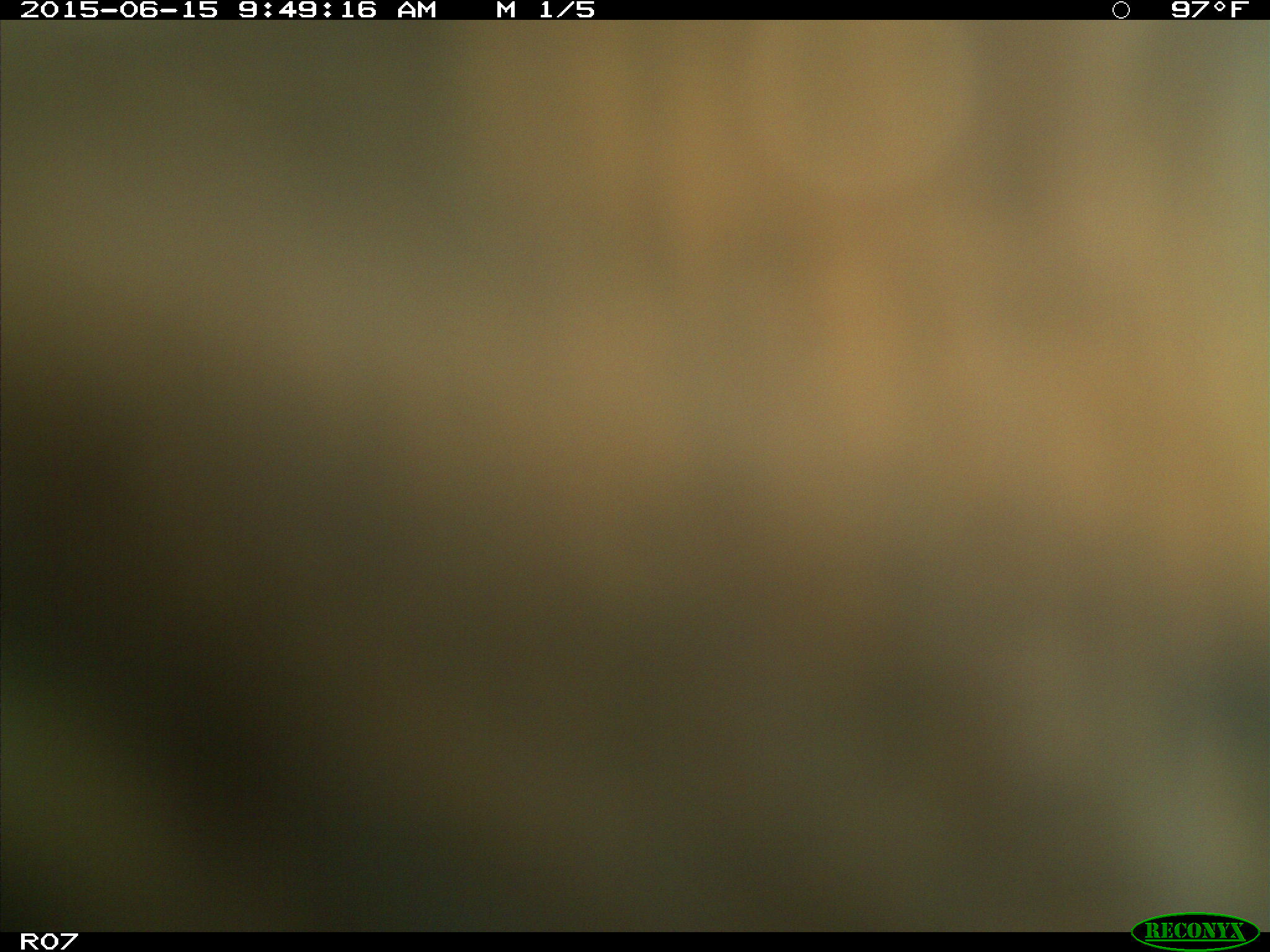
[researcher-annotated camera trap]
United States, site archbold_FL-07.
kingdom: Animalia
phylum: Chordata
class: Mammalia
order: Artiodactyla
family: Bovidae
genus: Bos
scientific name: Bos taurus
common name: domestic cow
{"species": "Bos taurus (domestic cow)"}